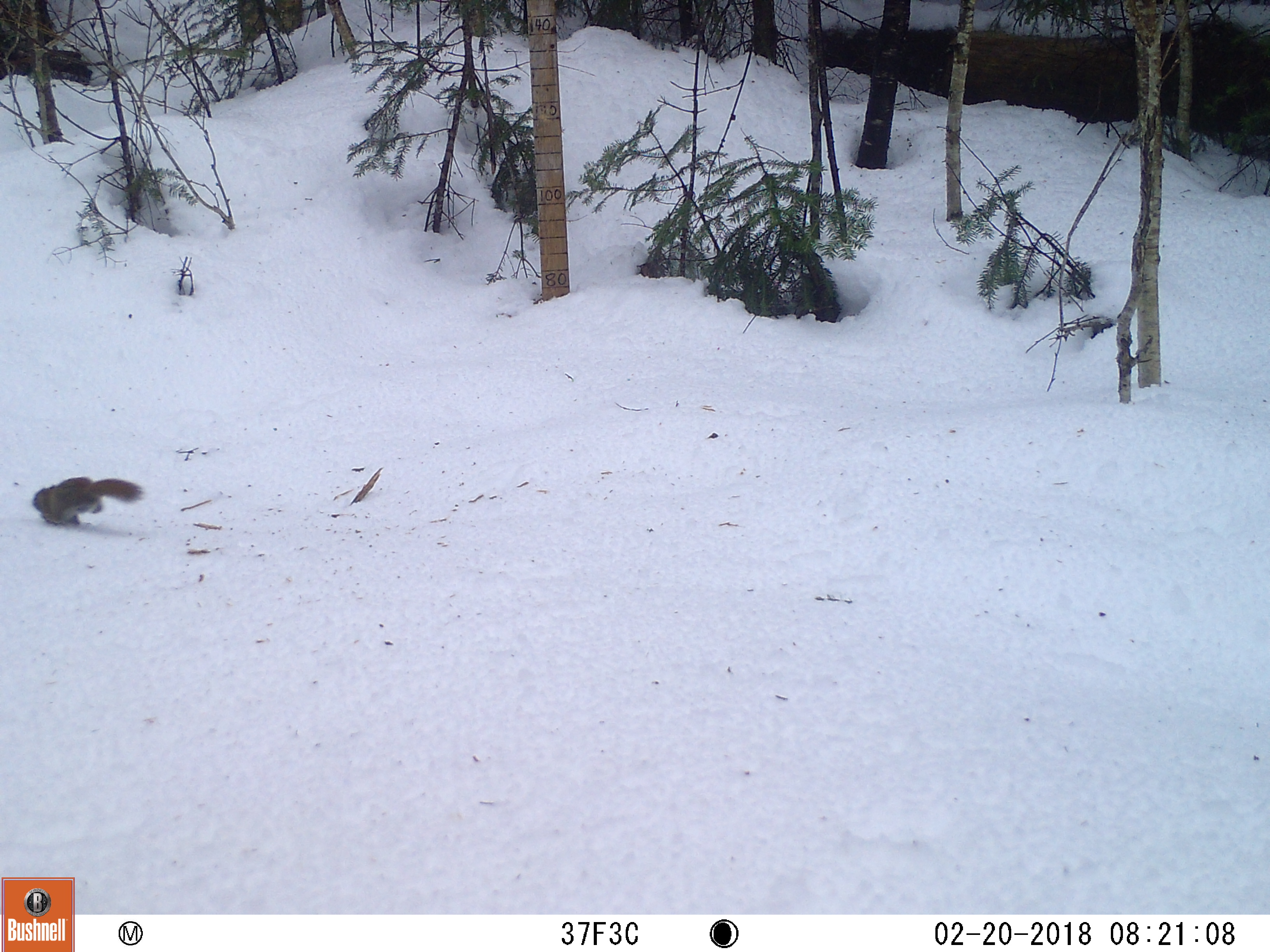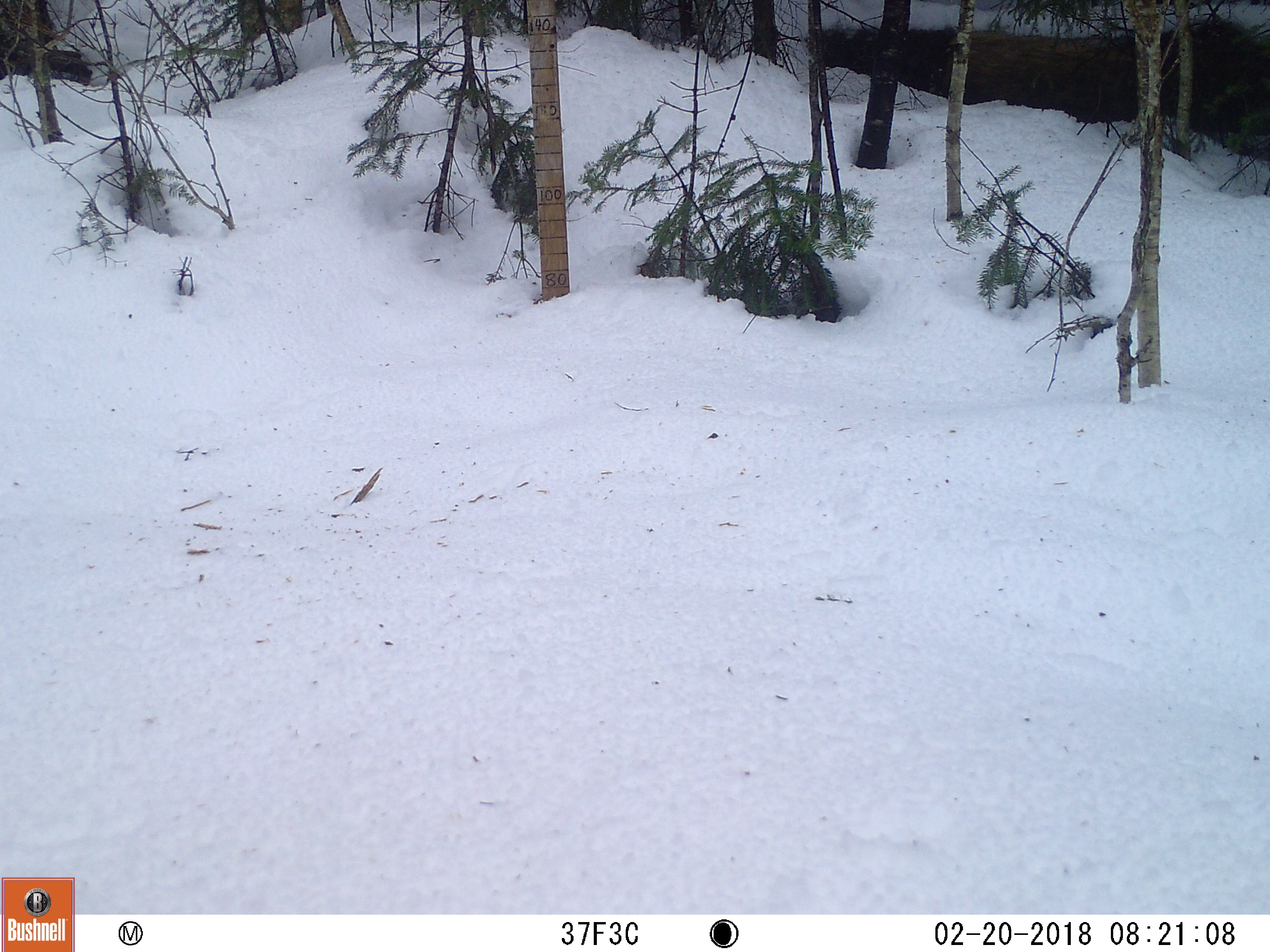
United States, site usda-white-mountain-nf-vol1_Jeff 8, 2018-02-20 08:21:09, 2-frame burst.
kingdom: Animalia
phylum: Chordata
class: Mammalia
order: Rodentia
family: Sciuridae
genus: Tamiasciurus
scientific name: Tamiasciurus hudsonicus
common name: red squirrel